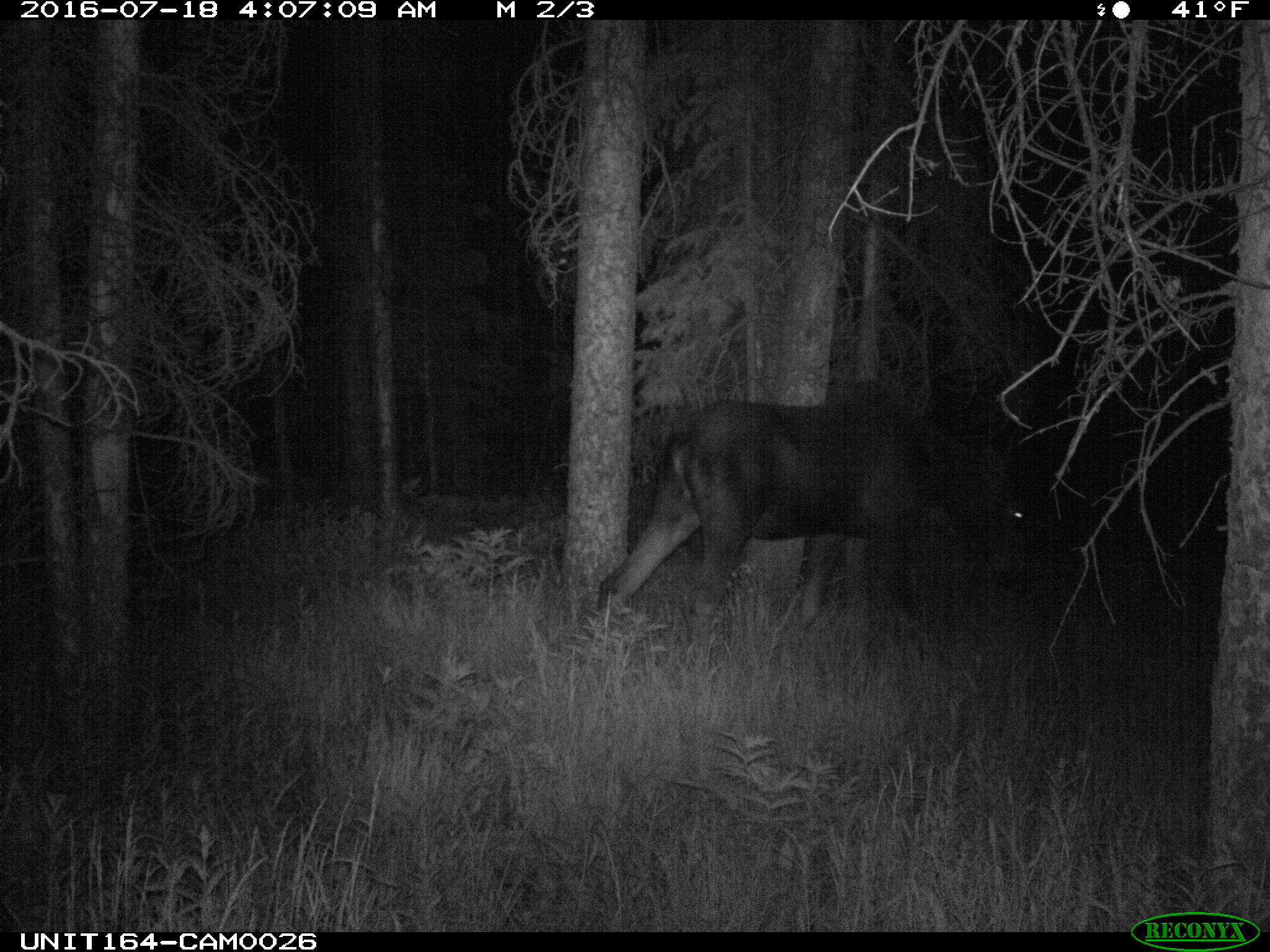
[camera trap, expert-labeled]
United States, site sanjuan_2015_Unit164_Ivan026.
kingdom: Animalia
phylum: Chordata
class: Mammalia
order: Artiodactyla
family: Cervidae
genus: Alces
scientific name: Alces alces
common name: moose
Alces alces (moose).